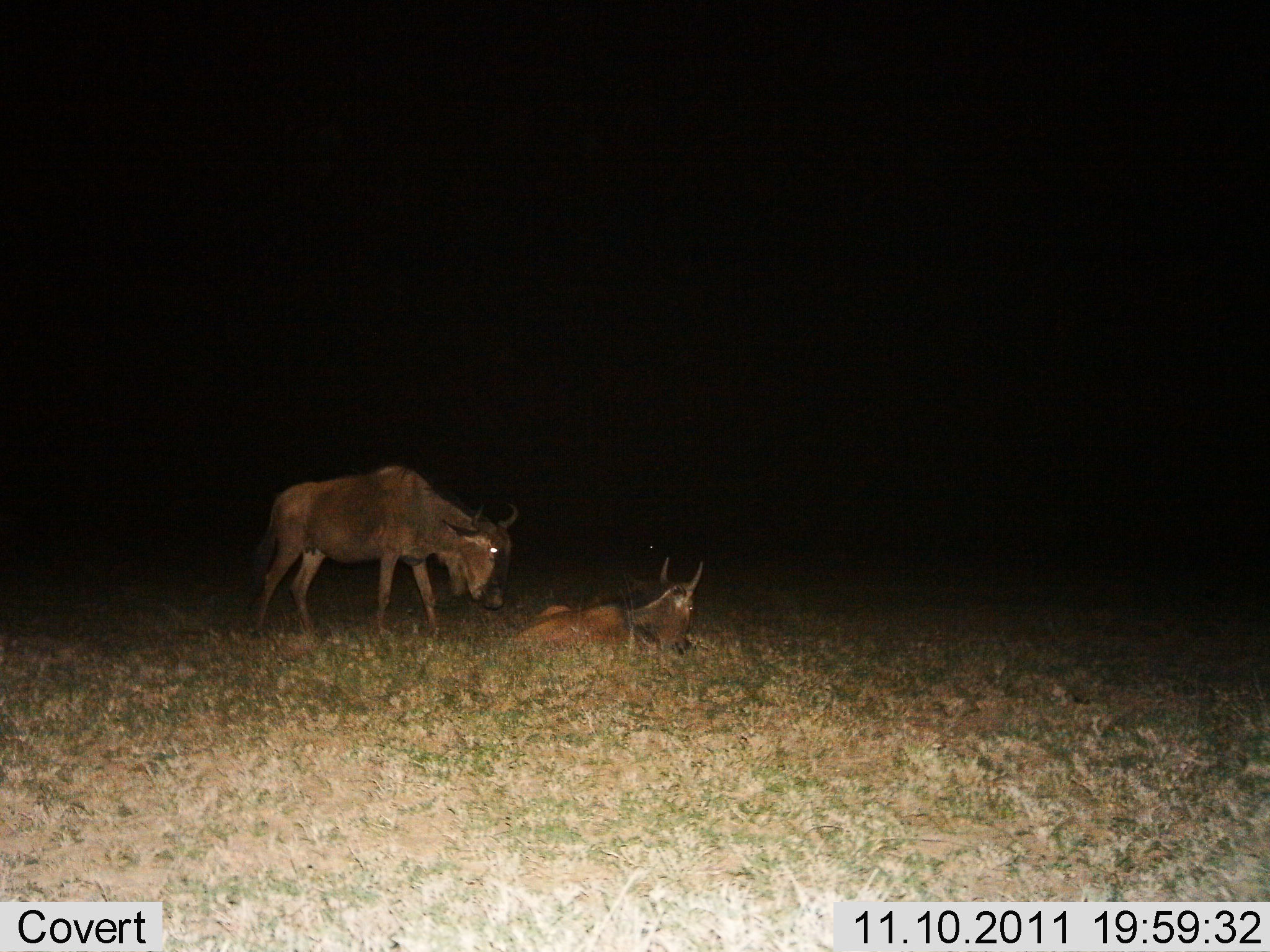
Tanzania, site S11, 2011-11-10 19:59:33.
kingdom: Animalia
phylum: Chordata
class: Mammalia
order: Artiodactyla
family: Bovidae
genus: Connochaetes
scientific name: Connochaetes taurinus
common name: blue wildebeest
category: wildebeest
Wildebeest (blue wildebeest) (Connochaetes taurinus), count 2. Behavior (volunteer vote fractions): standing 50%, resting 100%, moving 20%, interacting 0%. Young present (vote fraction): 0%. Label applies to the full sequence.